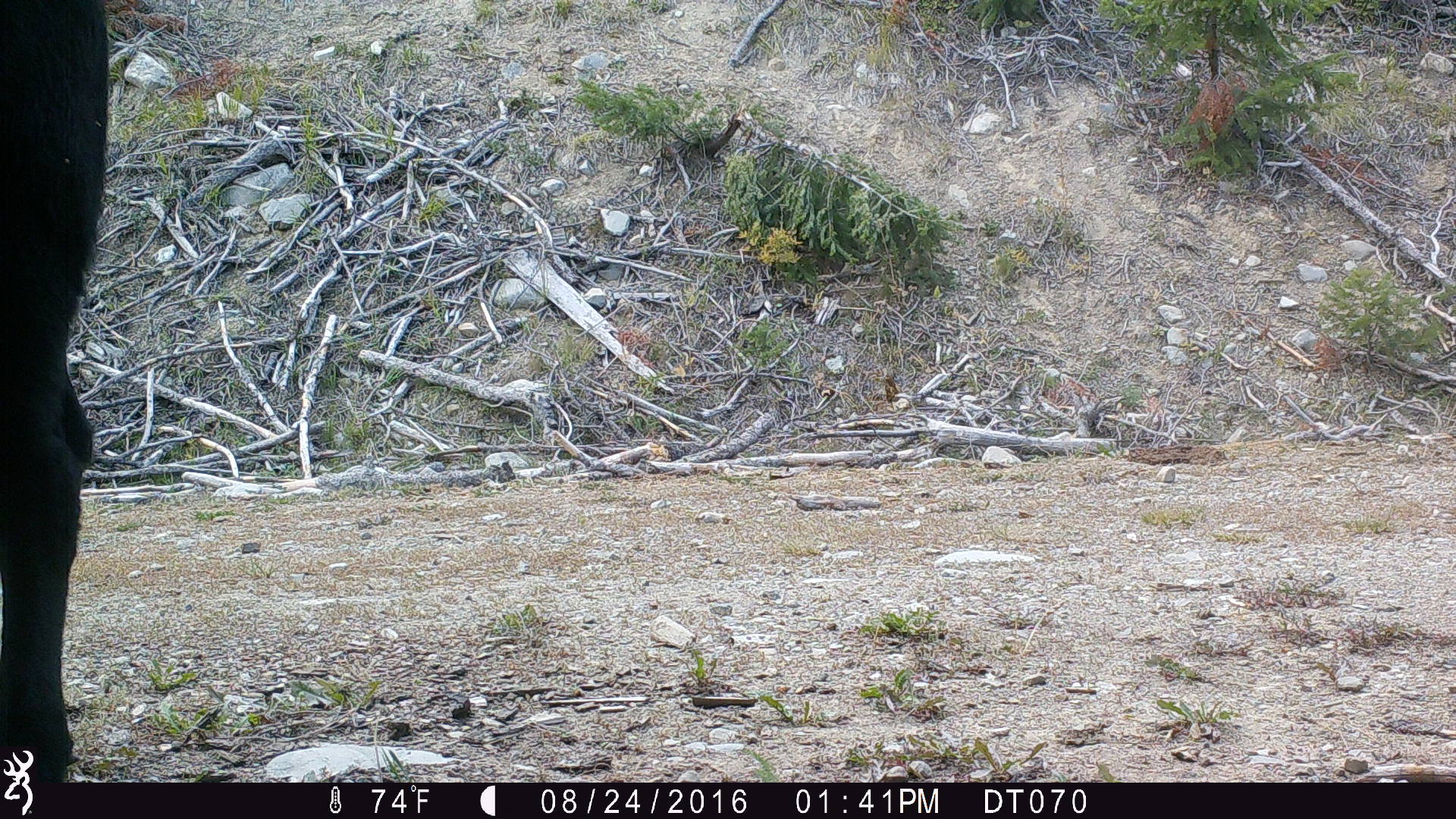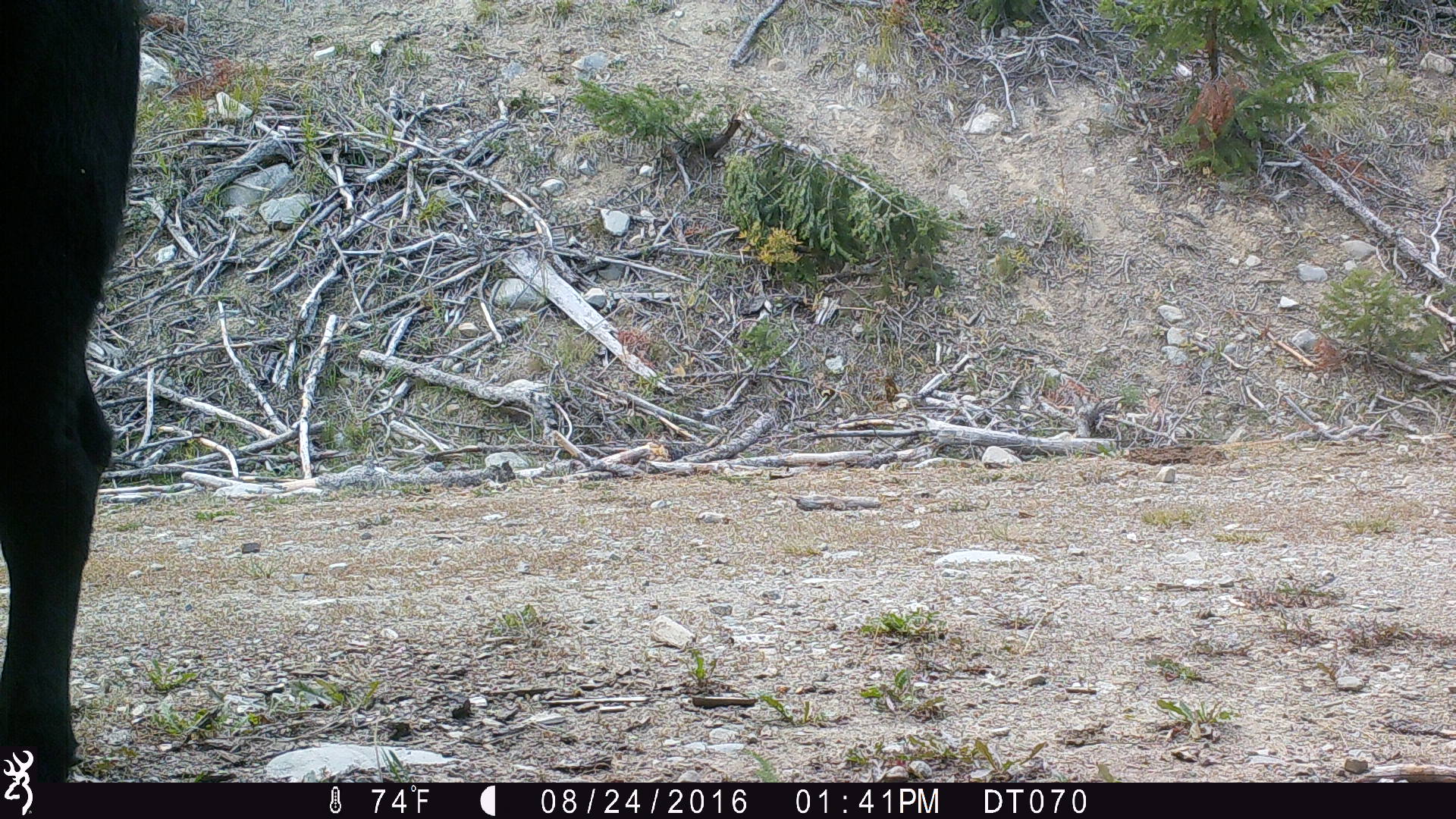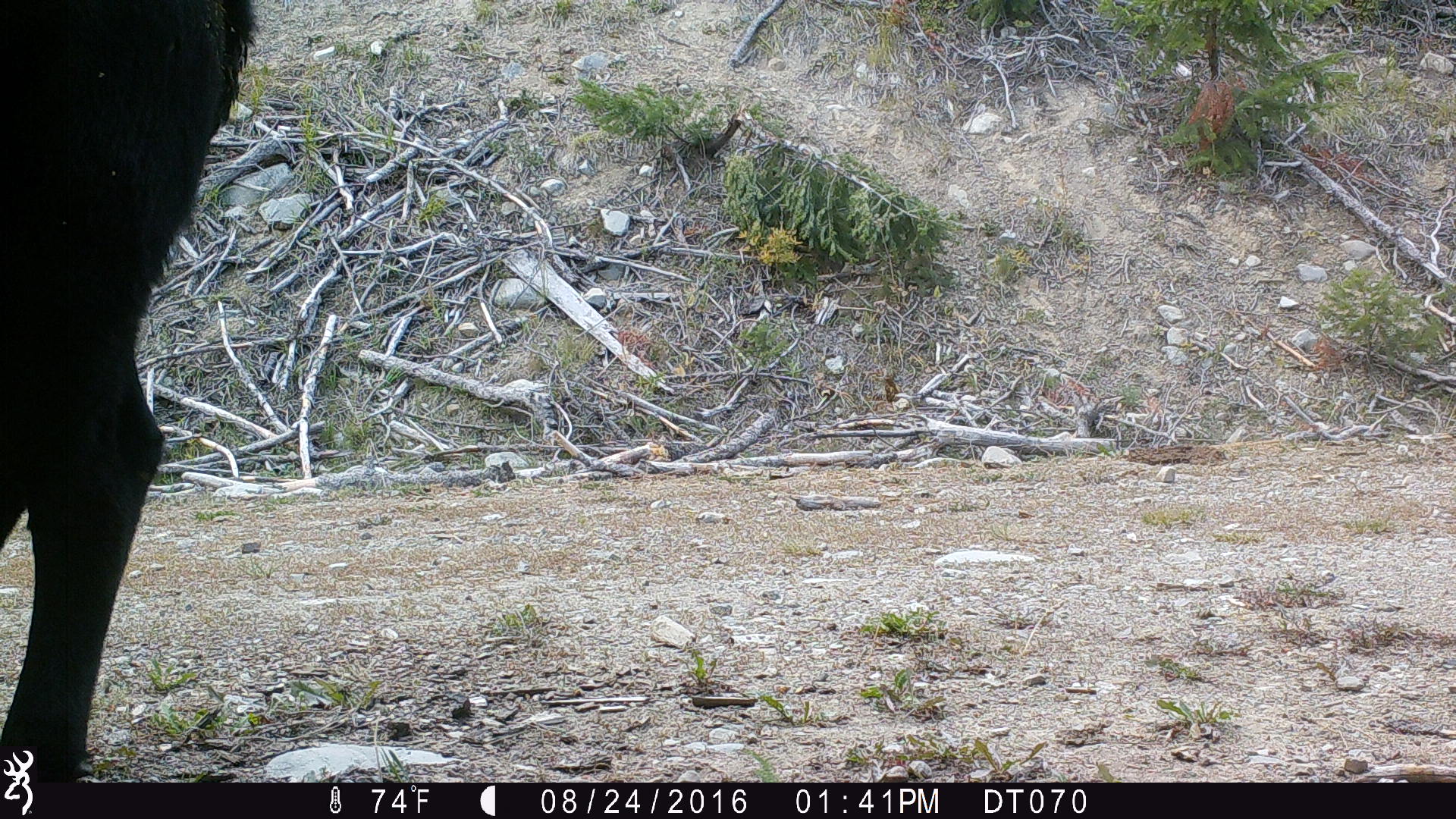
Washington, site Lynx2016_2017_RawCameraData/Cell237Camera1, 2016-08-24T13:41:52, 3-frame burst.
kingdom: Animalia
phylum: Chordata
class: Mammalia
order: Artiodactyla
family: Bovidae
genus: Bos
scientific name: Bos taurus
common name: domestic cattle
Domestic cattle (Bos taurus). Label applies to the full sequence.